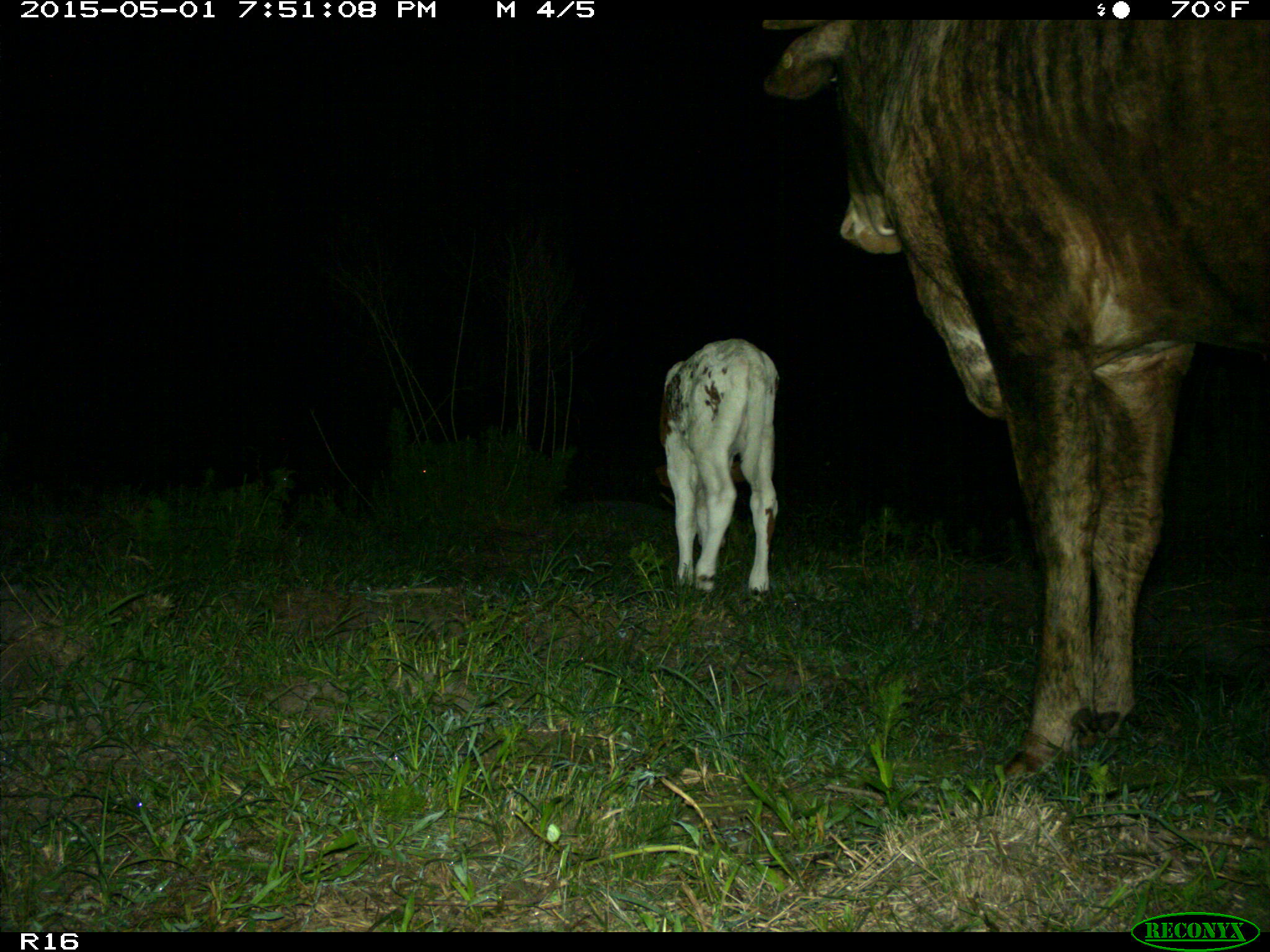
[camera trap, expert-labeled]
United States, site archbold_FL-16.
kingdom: Animalia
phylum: Chordata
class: Mammalia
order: Artiodactyla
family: Bovidae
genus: Bos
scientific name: Bos taurus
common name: domestic cow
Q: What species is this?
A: Bos taurus (domestic cow).